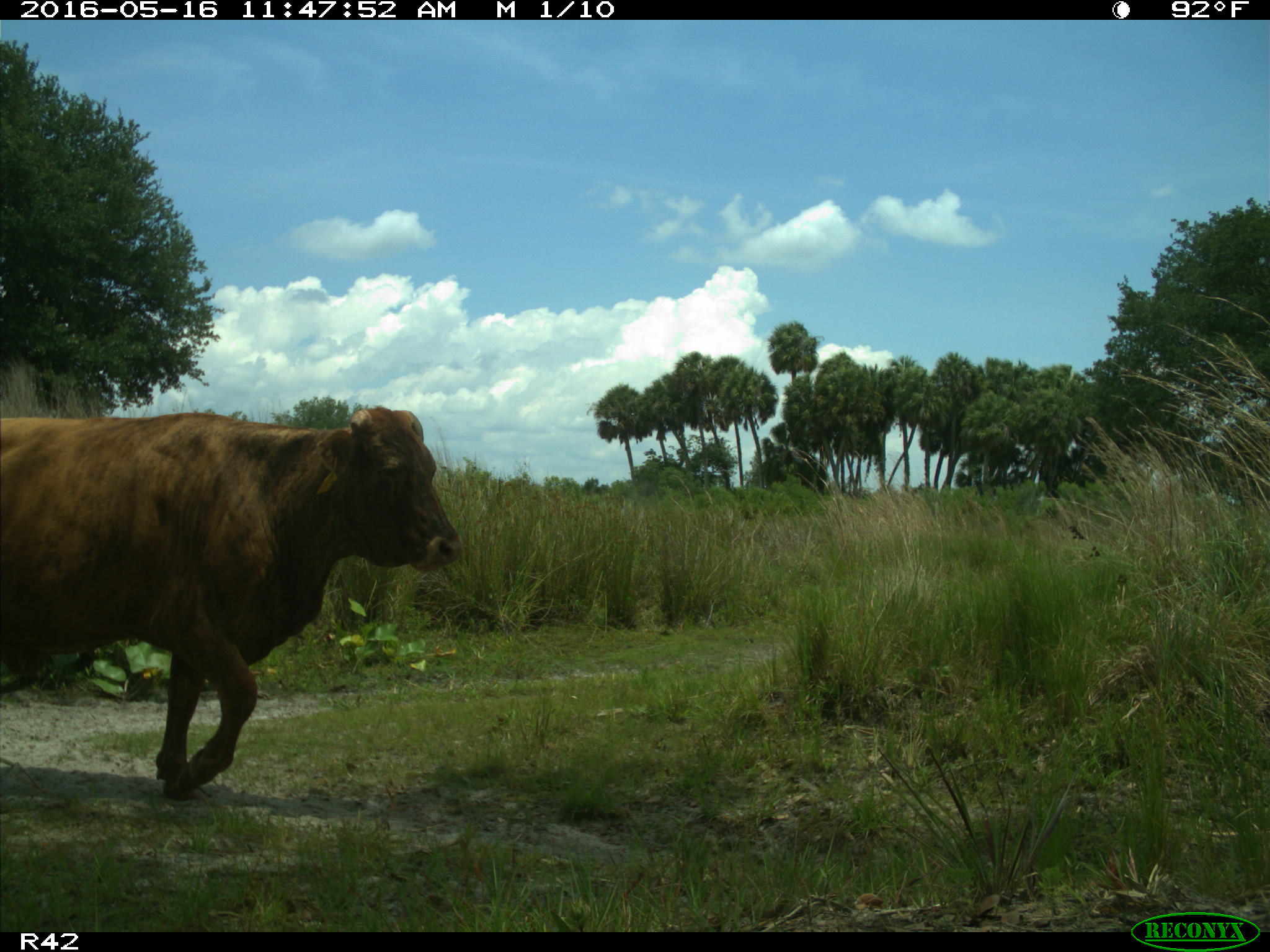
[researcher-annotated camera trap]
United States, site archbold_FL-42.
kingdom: Animalia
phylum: Chordata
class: Mammalia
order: Artiodactyla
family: Bovidae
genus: Bos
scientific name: Bos taurus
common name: domestic cow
Bos taurus (domestic cow).